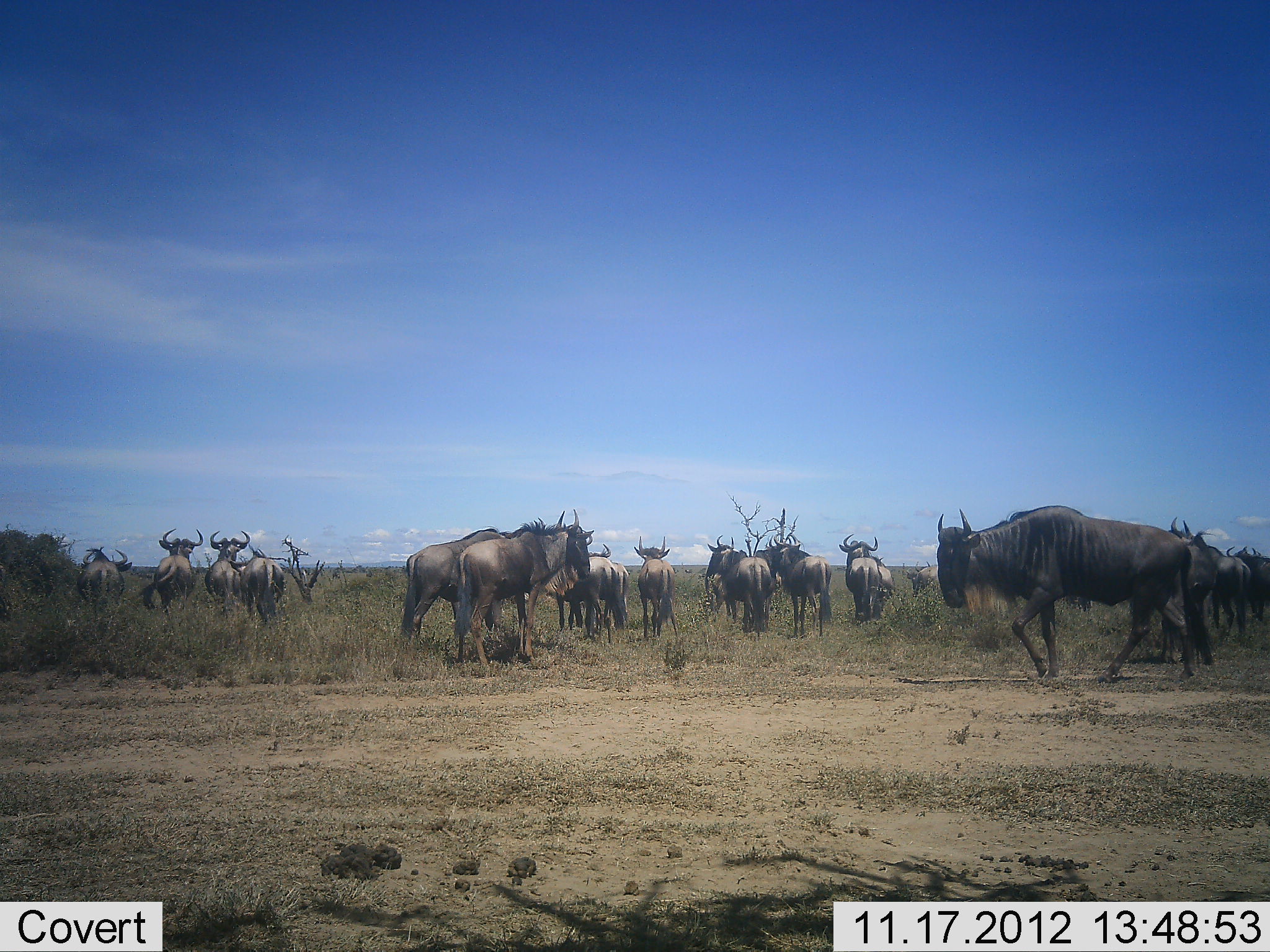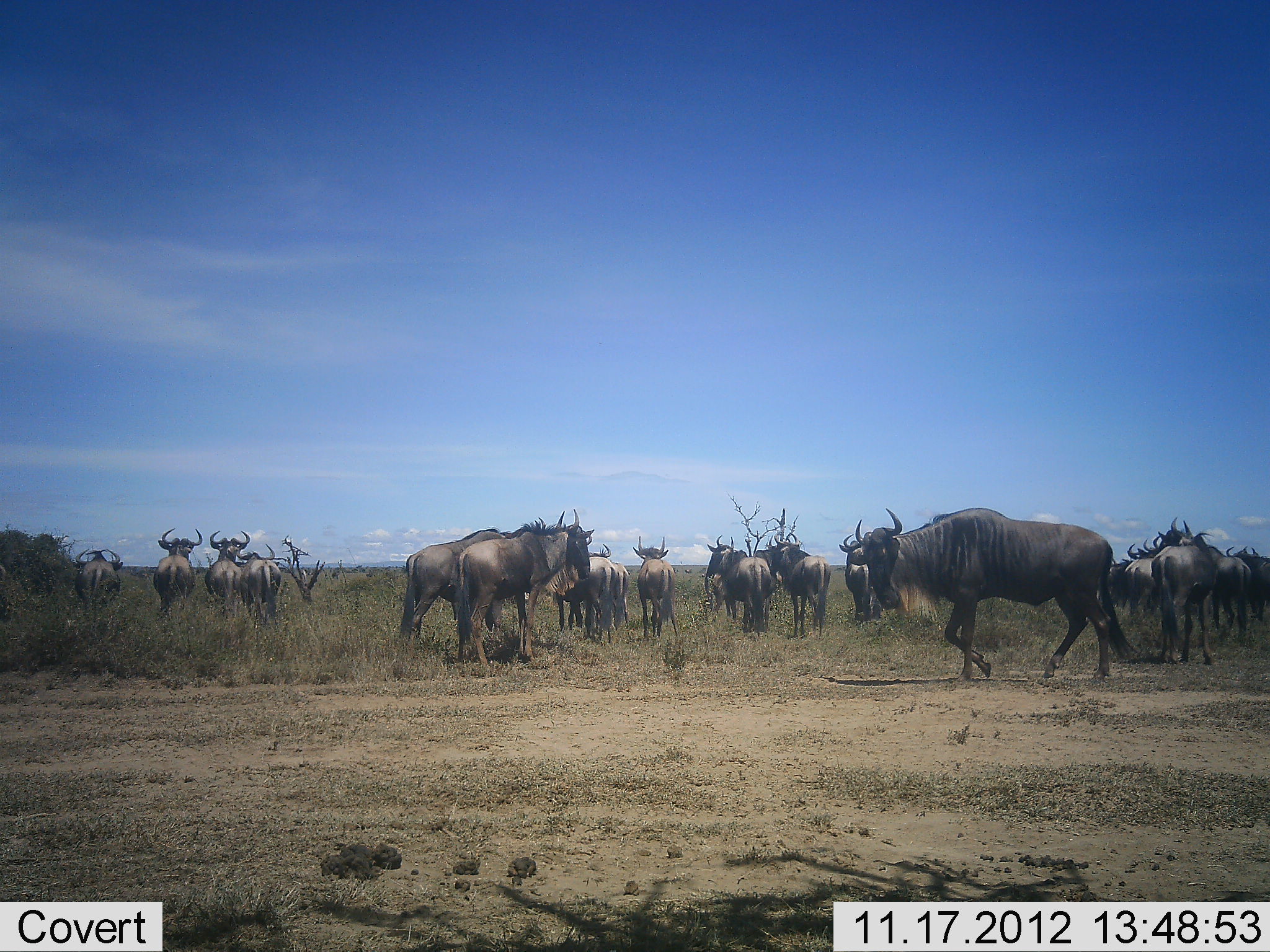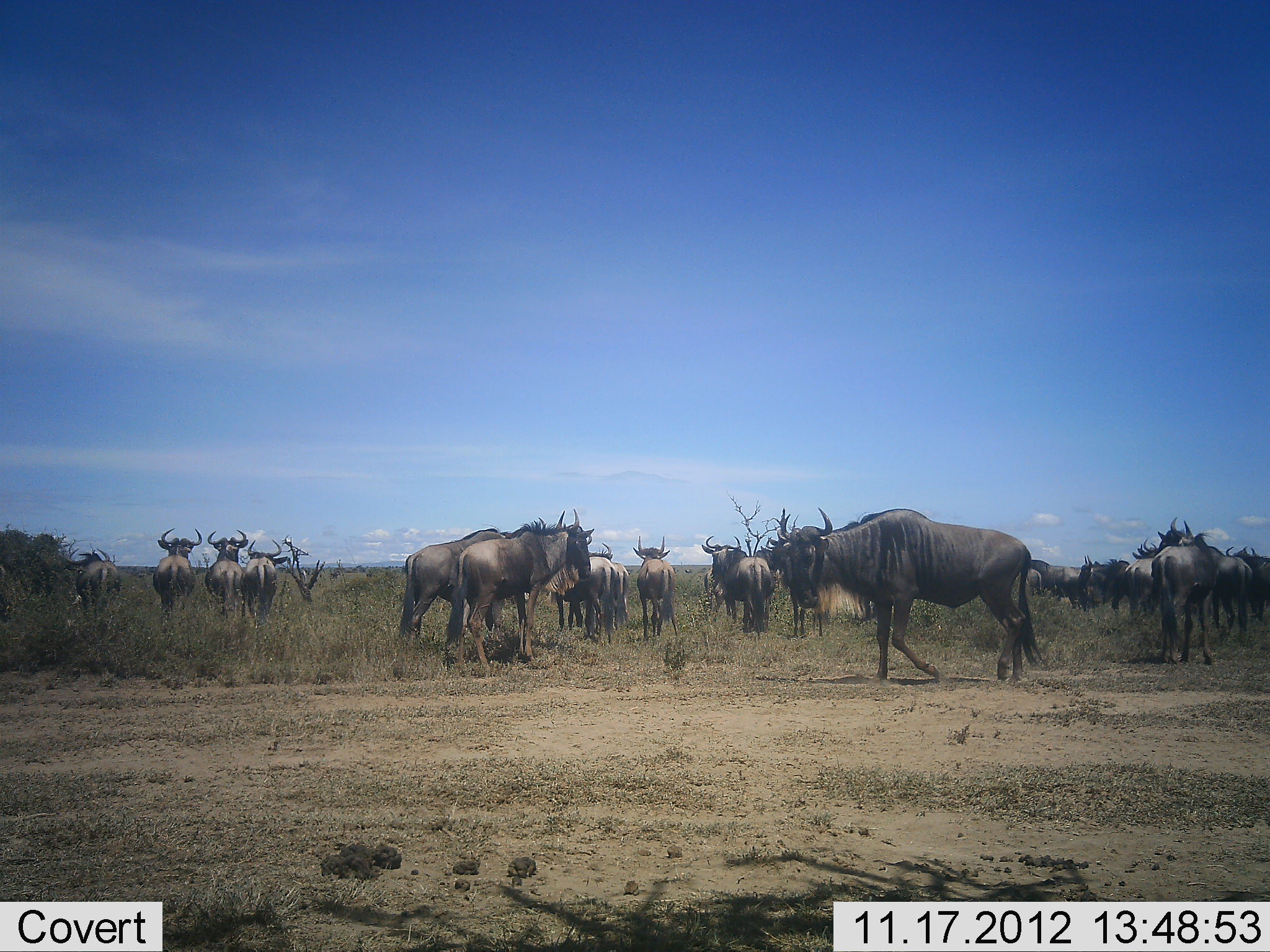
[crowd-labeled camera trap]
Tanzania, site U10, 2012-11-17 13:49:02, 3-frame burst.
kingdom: Animalia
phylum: Chordata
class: Mammalia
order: Artiodactyla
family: Bovidae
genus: Connochaetes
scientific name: Connochaetes taurinus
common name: blue wildebeest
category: wildebeest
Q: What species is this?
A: Wildebeest (blue wildebeest) (Connochaetes taurinus).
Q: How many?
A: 11-50.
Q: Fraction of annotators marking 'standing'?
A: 90%.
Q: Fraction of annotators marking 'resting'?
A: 20%.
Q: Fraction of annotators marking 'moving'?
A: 80%.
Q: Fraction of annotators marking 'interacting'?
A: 20%.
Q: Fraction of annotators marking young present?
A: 0%.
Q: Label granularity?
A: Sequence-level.